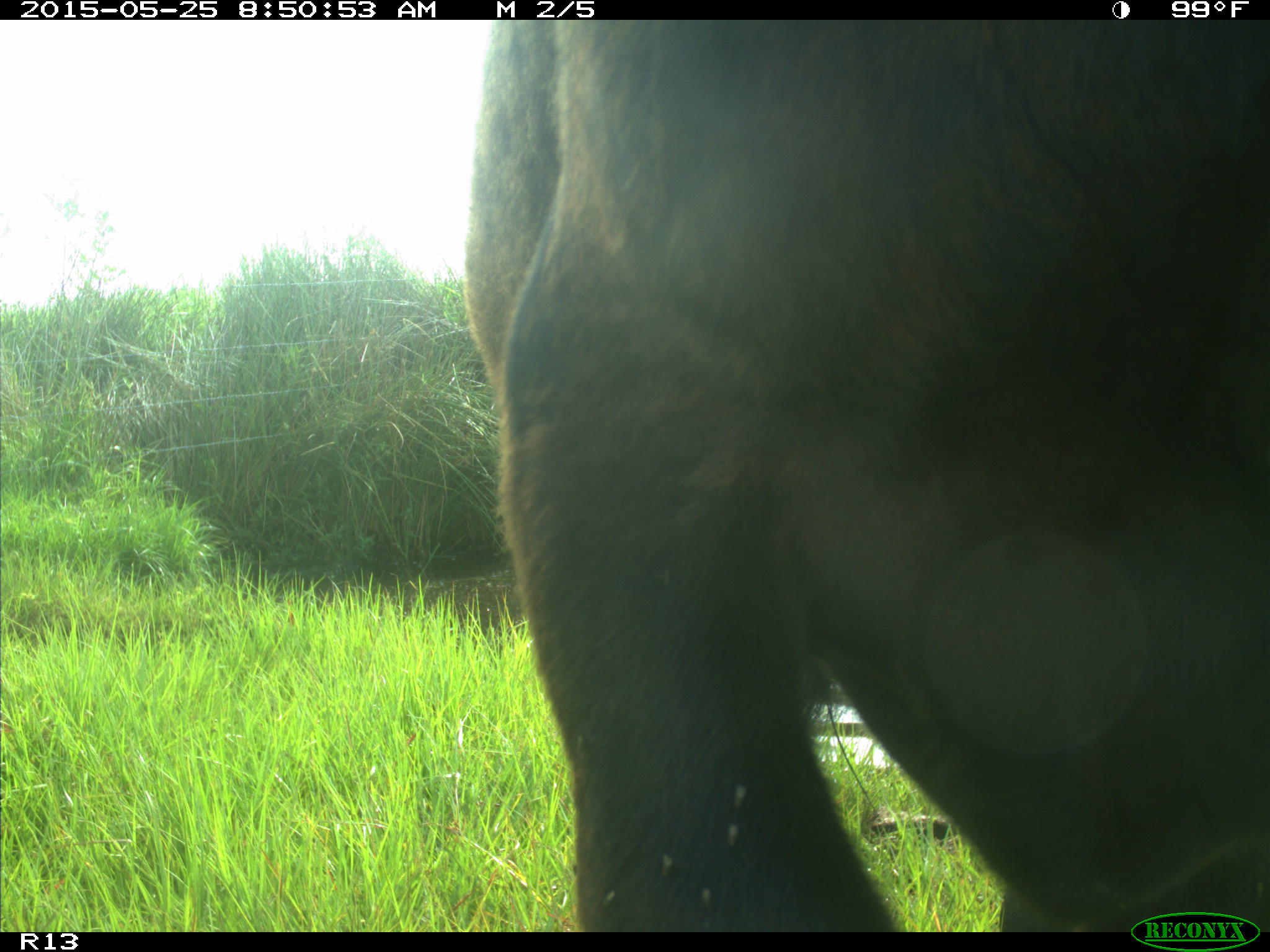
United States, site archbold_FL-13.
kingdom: Animalia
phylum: Chordata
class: Mammalia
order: Artiodactyla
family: Bovidae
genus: Bos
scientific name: Bos taurus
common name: domestic cow